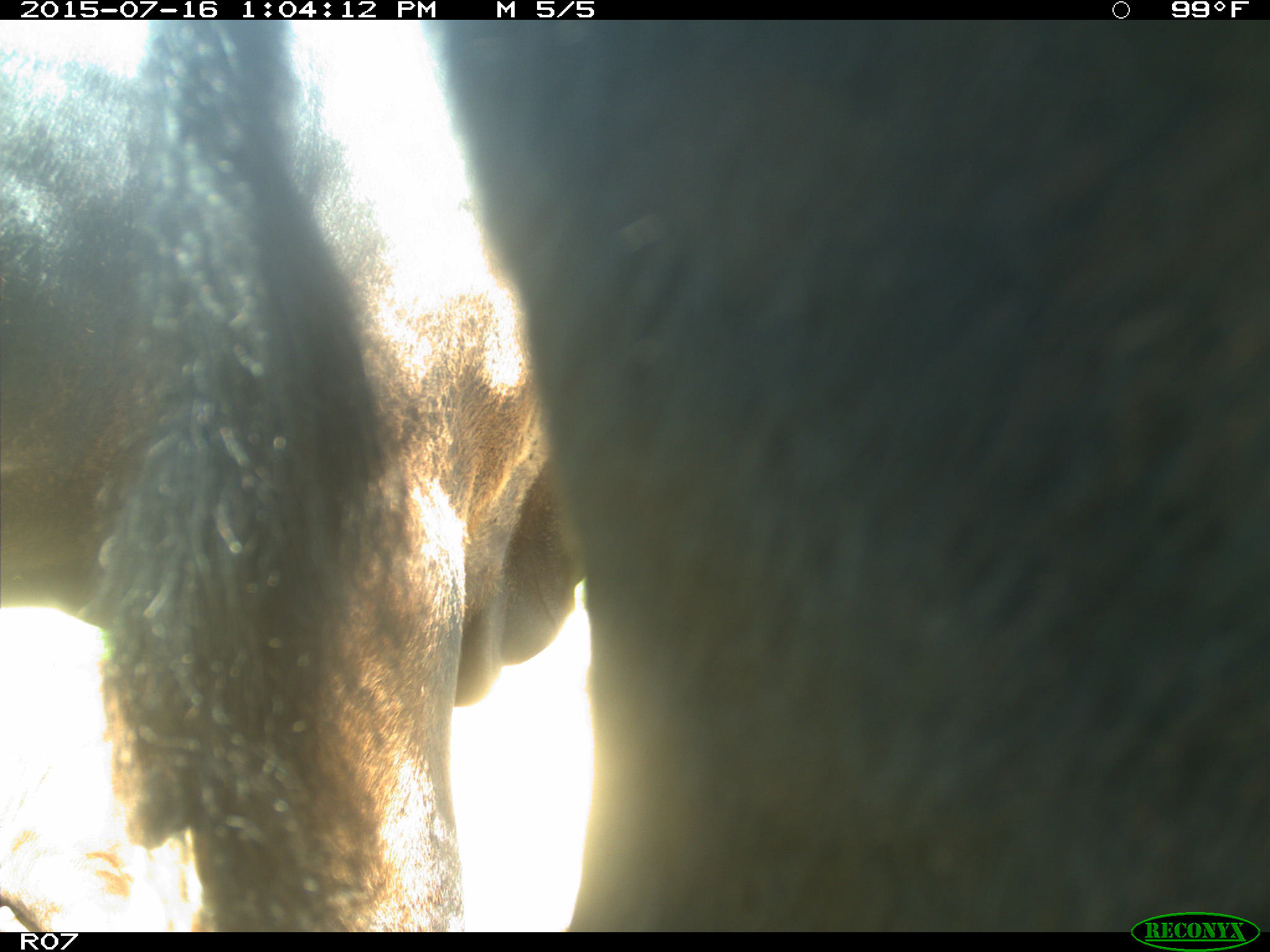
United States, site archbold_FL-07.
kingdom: Animalia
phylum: Chordata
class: Mammalia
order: Artiodactyla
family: Bovidae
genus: Bos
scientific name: Bos taurus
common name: domestic cow